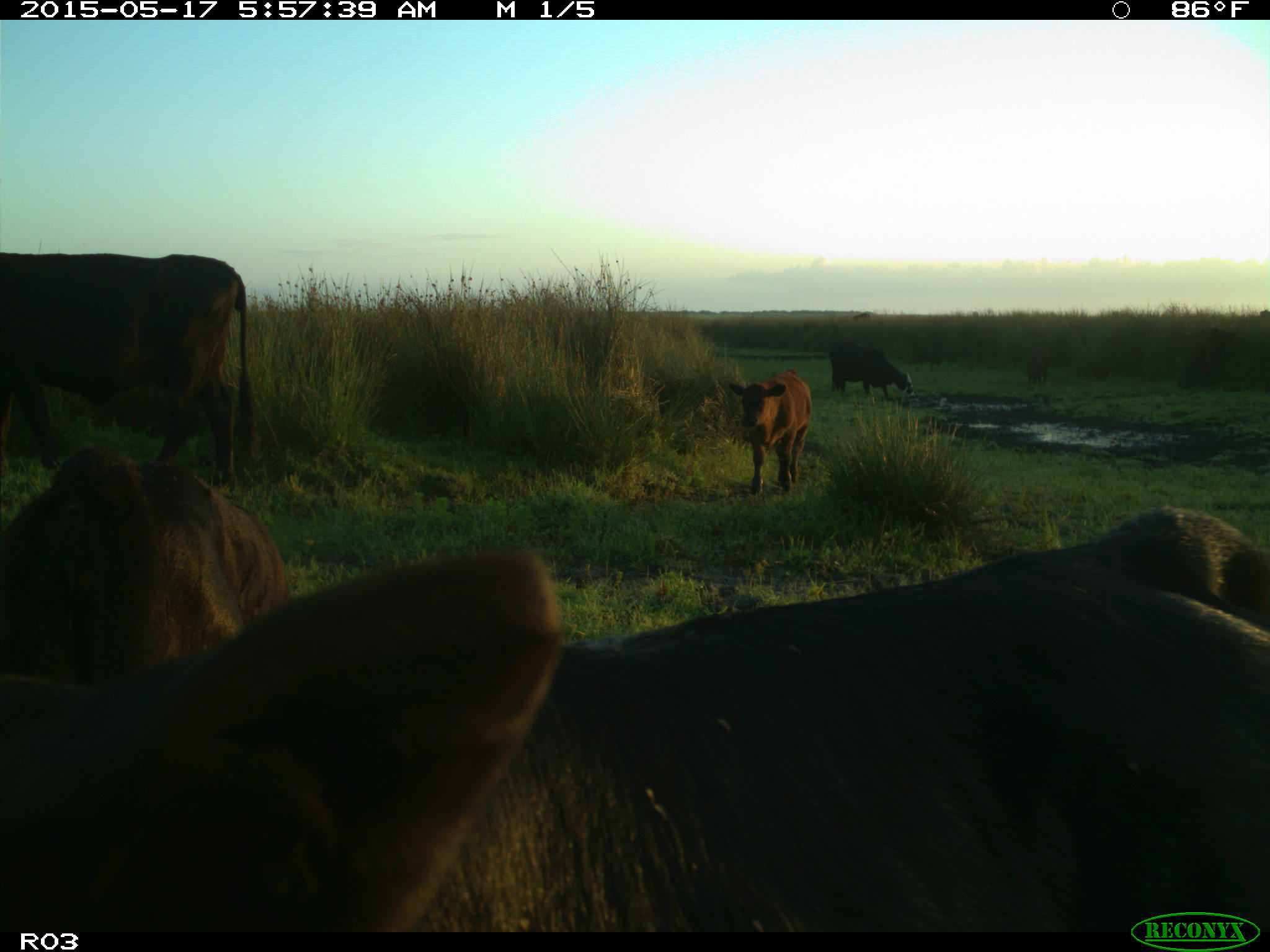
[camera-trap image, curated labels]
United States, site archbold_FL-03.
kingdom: Animalia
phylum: Chordata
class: Mammalia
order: Artiodactyla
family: Bovidae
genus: Bos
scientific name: Bos taurus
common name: domestic cow